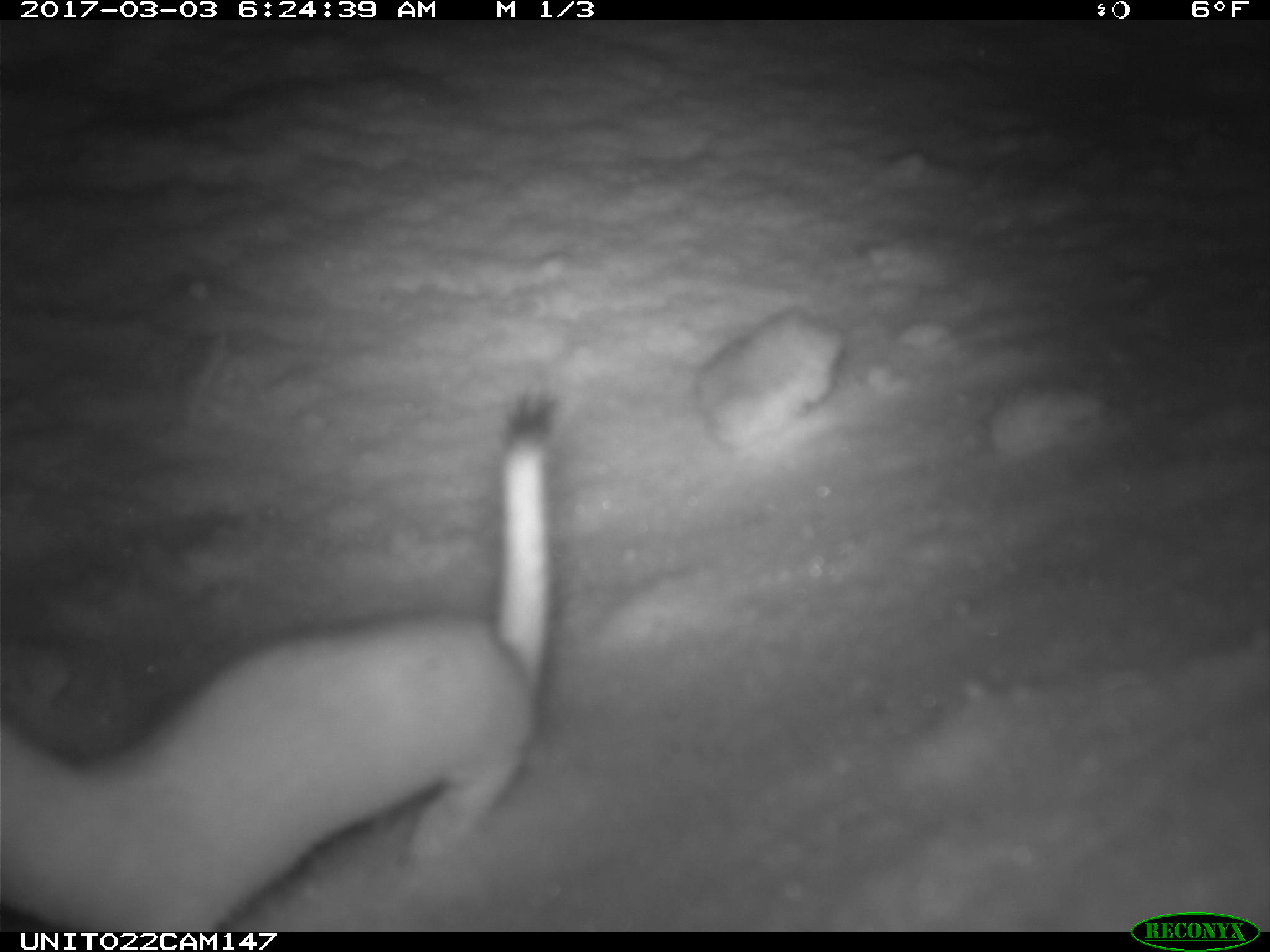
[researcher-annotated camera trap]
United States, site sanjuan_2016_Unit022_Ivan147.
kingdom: Animalia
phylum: Chordata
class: Mammalia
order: Carnivora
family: Mustelidae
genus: Mustela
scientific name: Mustela erminea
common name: beringian stoat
Mustela erminea (beringian stoat).